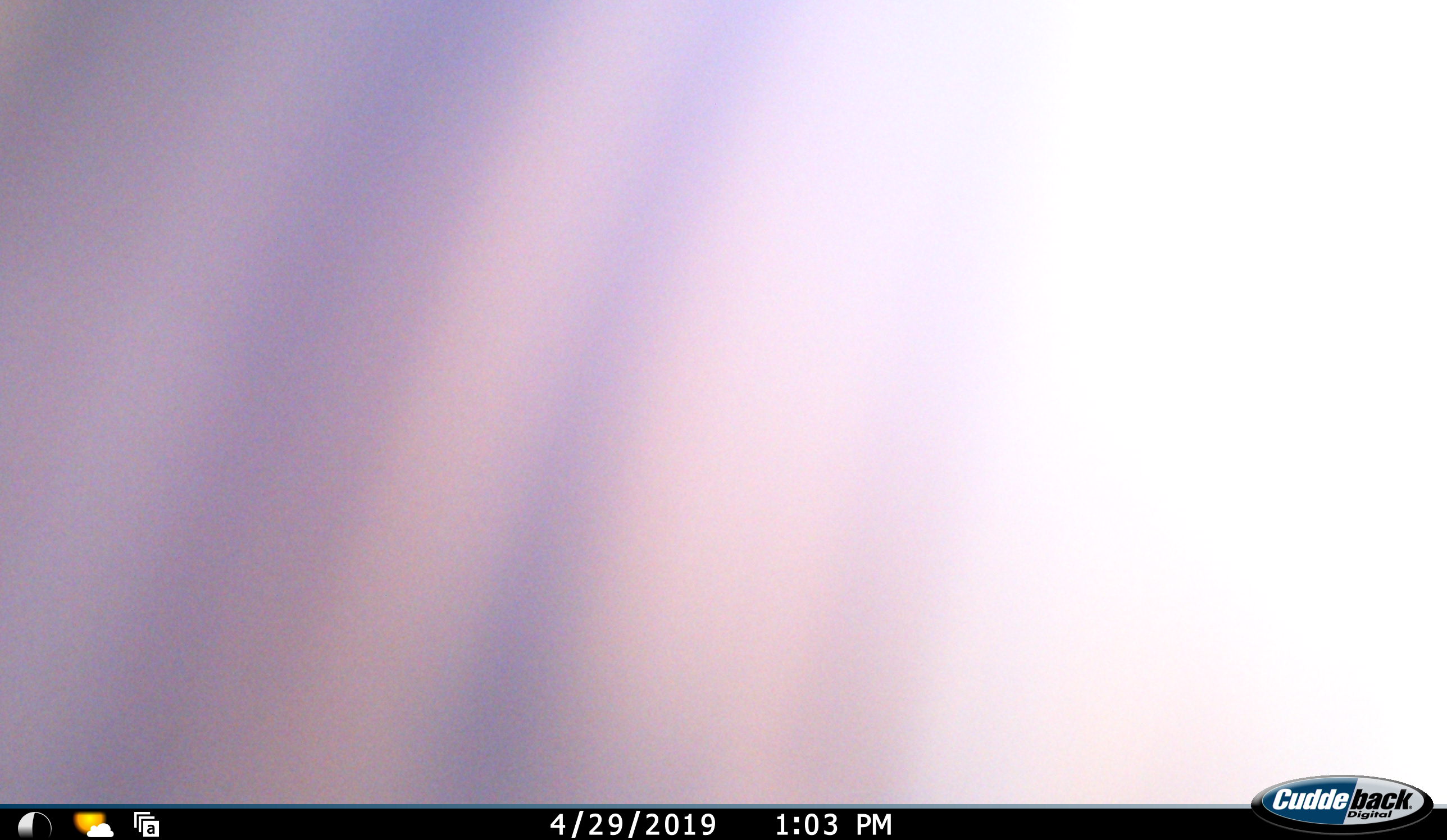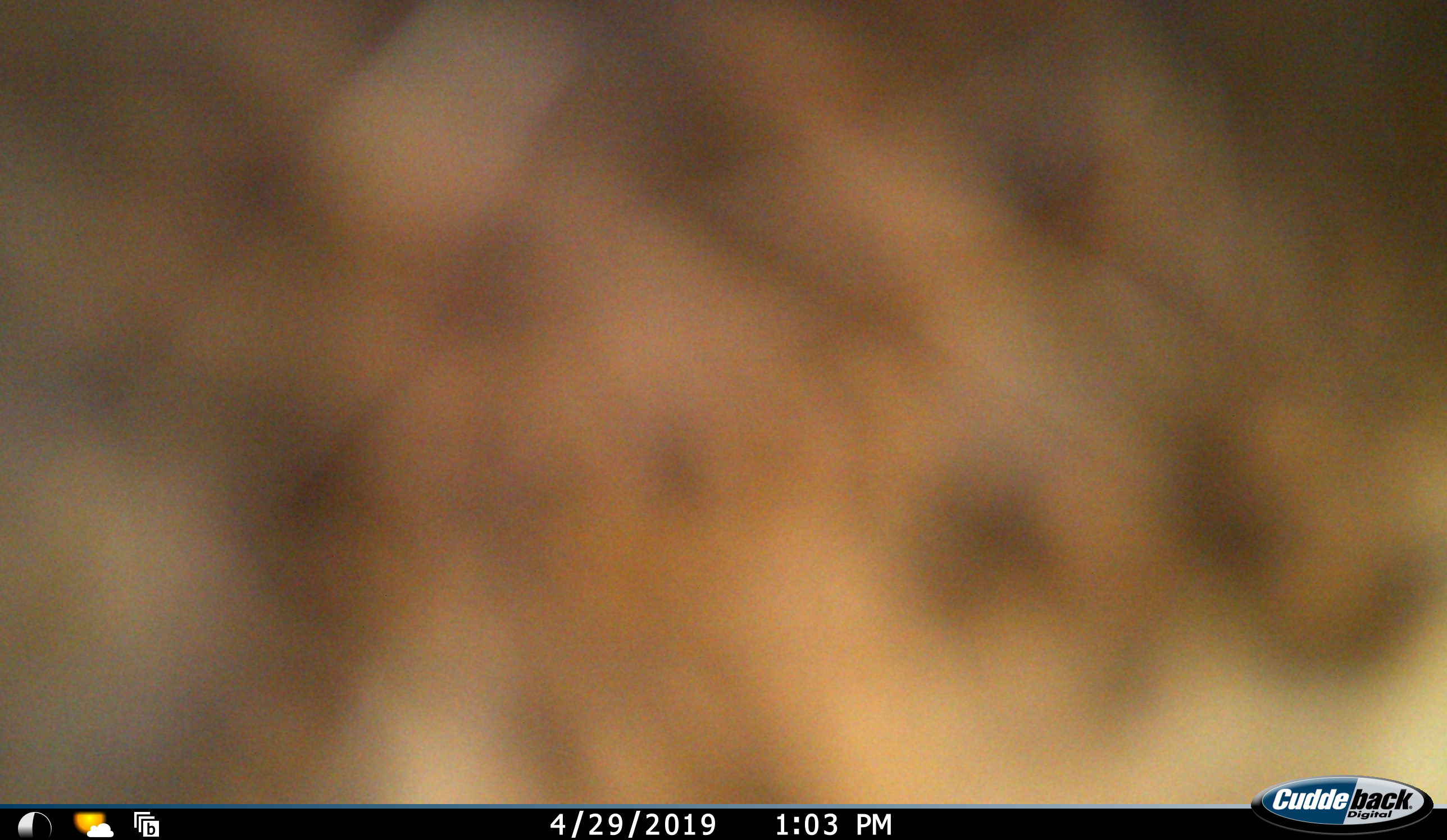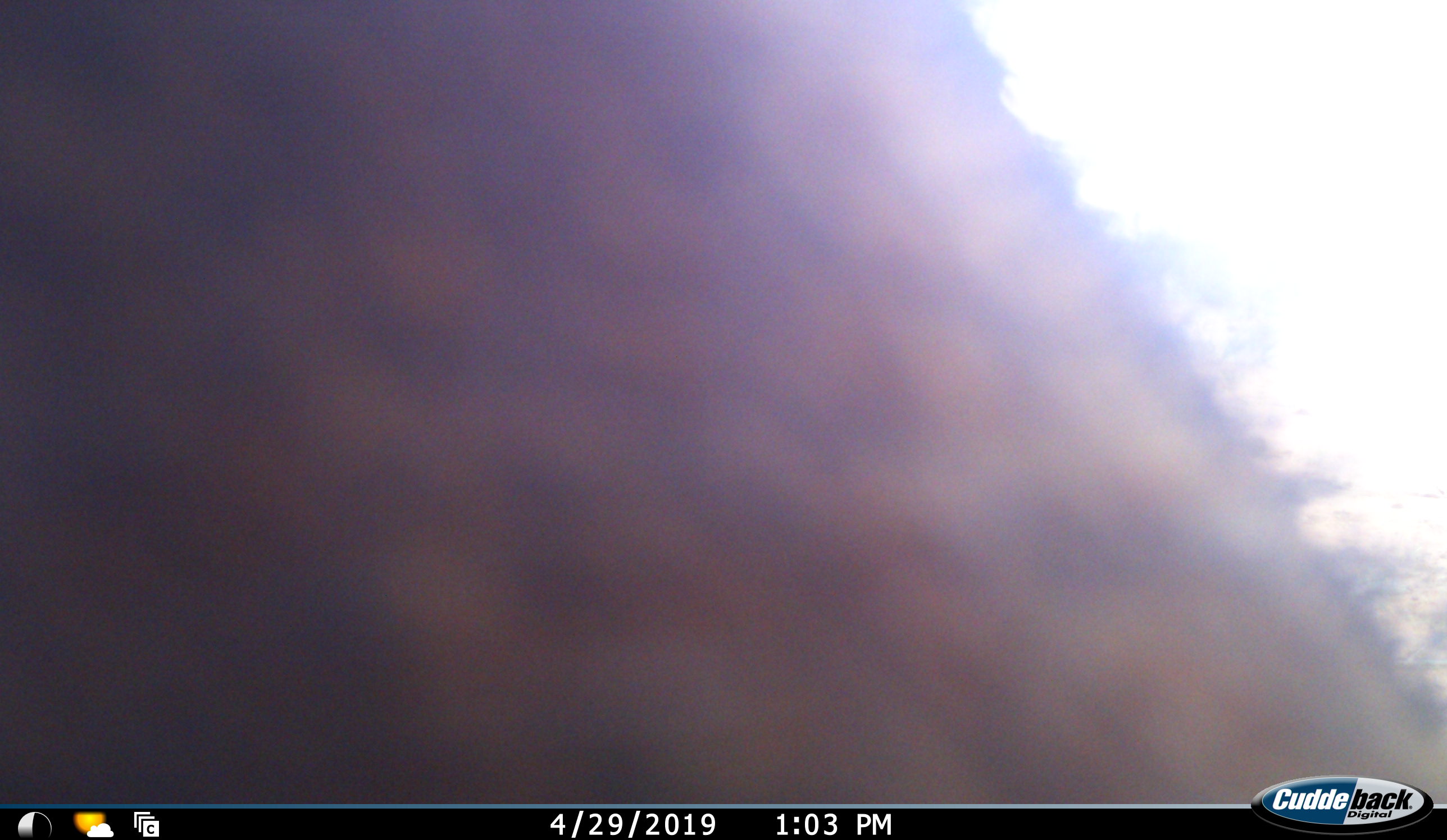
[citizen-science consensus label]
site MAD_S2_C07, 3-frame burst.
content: unidentified animal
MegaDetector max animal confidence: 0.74